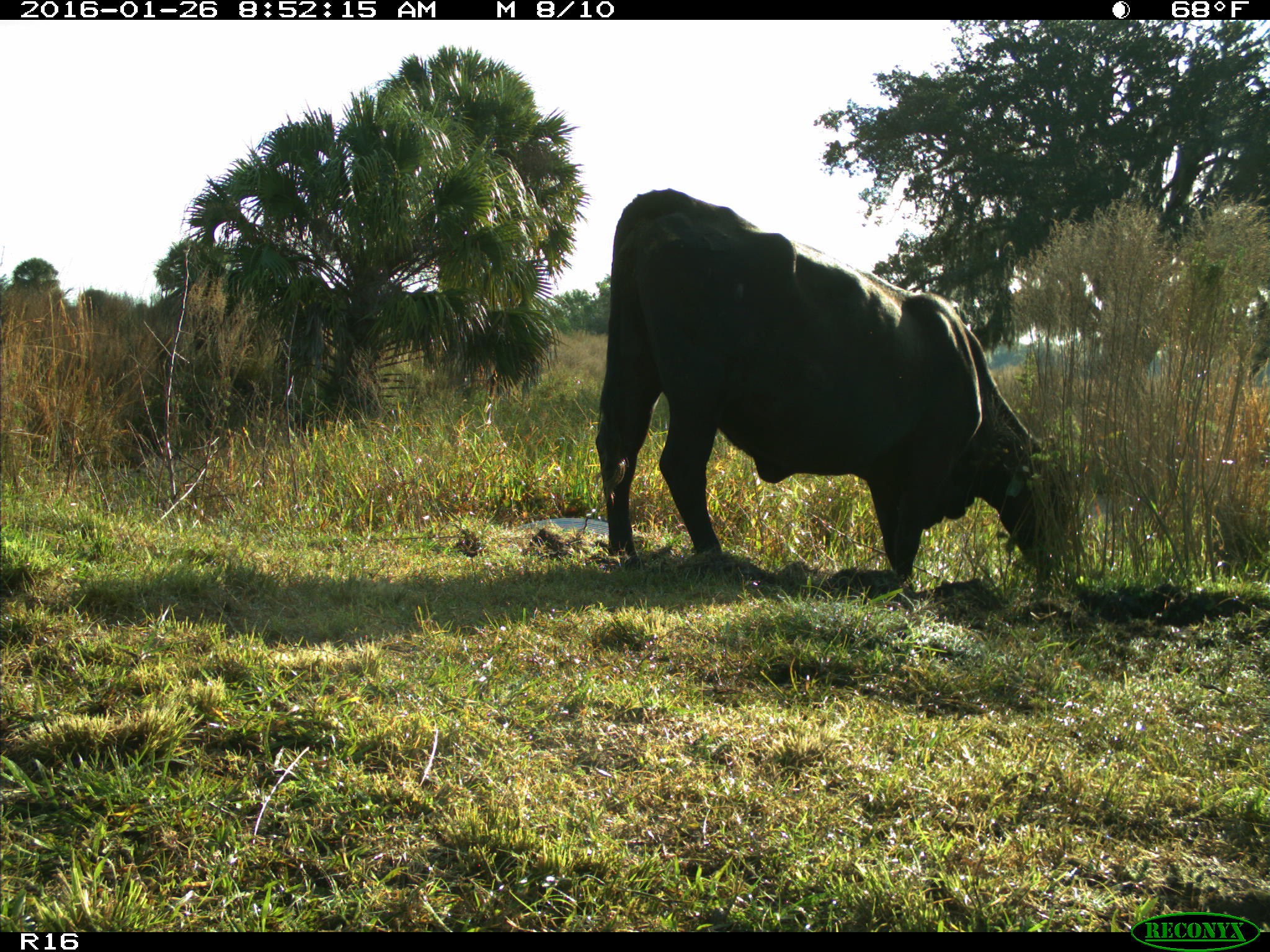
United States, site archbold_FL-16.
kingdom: Animalia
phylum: Chordata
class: Mammalia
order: Artiodactyla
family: Bovidae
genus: Bos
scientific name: Bos taurus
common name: domestic cow